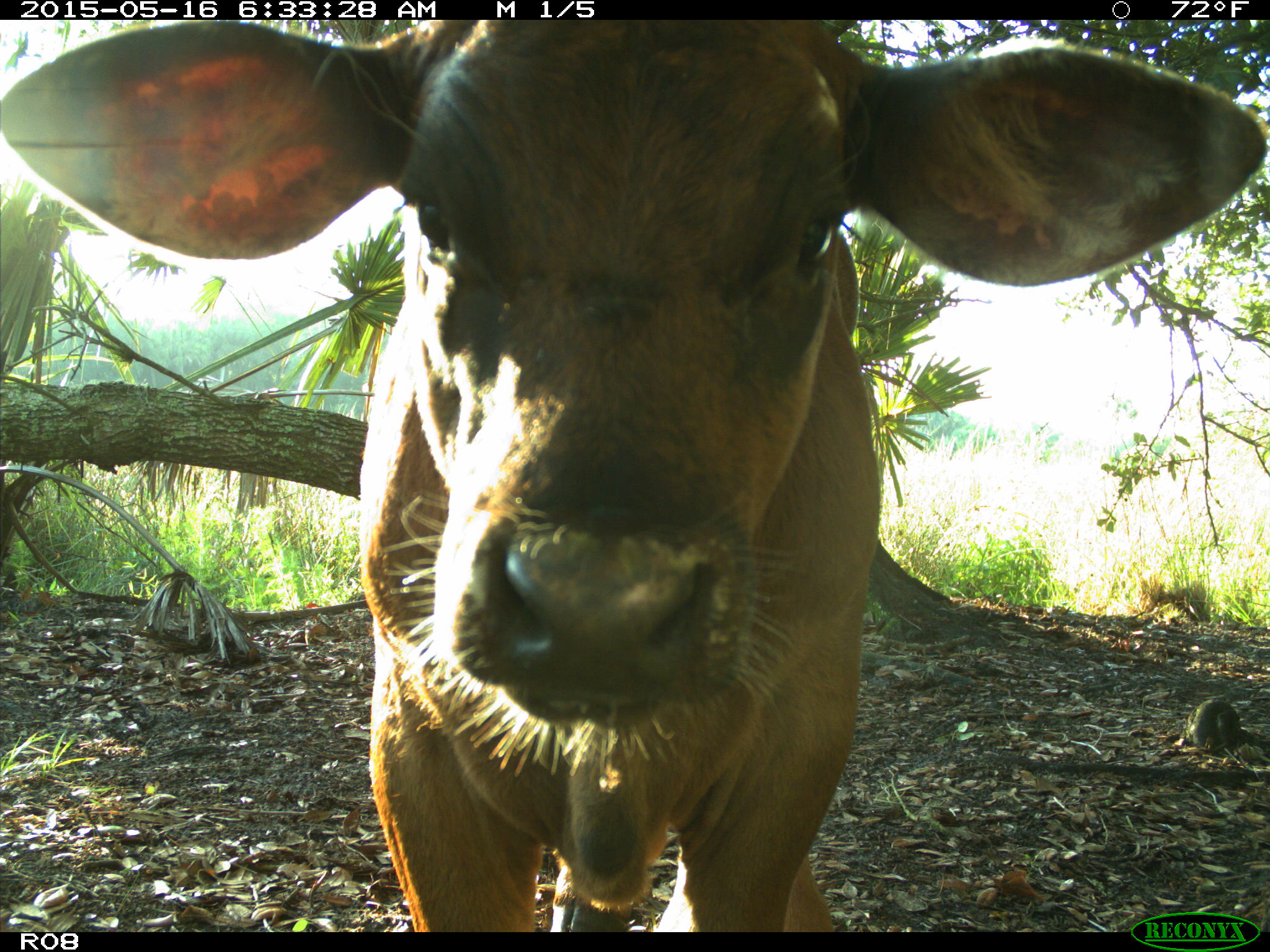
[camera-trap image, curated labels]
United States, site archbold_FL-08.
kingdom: Animalia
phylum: Chordata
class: Mammalia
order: Artiodactyla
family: Bovidae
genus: Bos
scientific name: Bos taurus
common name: domestic cow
Bos taurus (domestic cow).